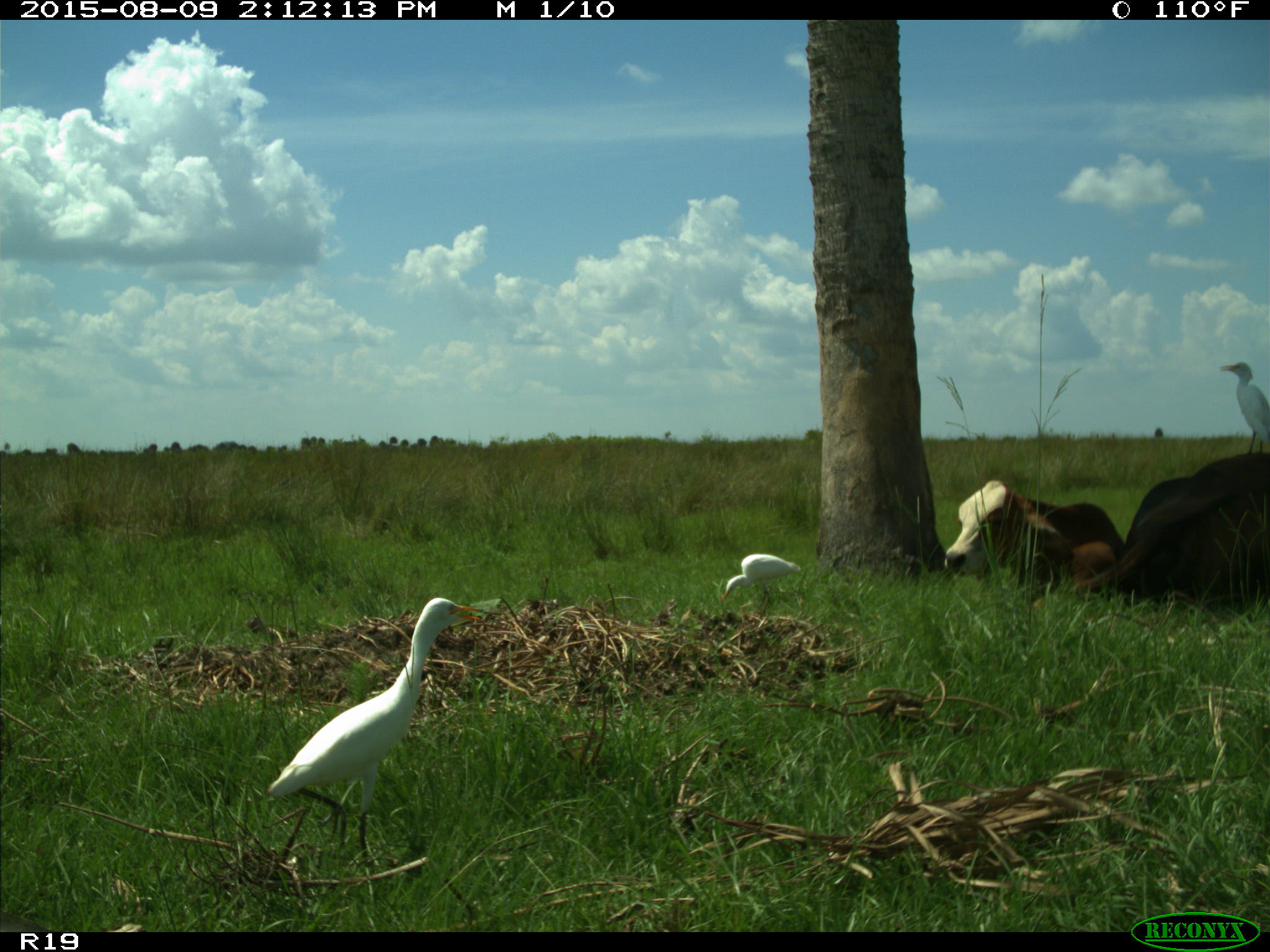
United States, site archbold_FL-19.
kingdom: Animalia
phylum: Chordata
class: Mammalia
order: Artiodactyla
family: Bovidae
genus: Bos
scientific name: Bos taurus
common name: domestic cow